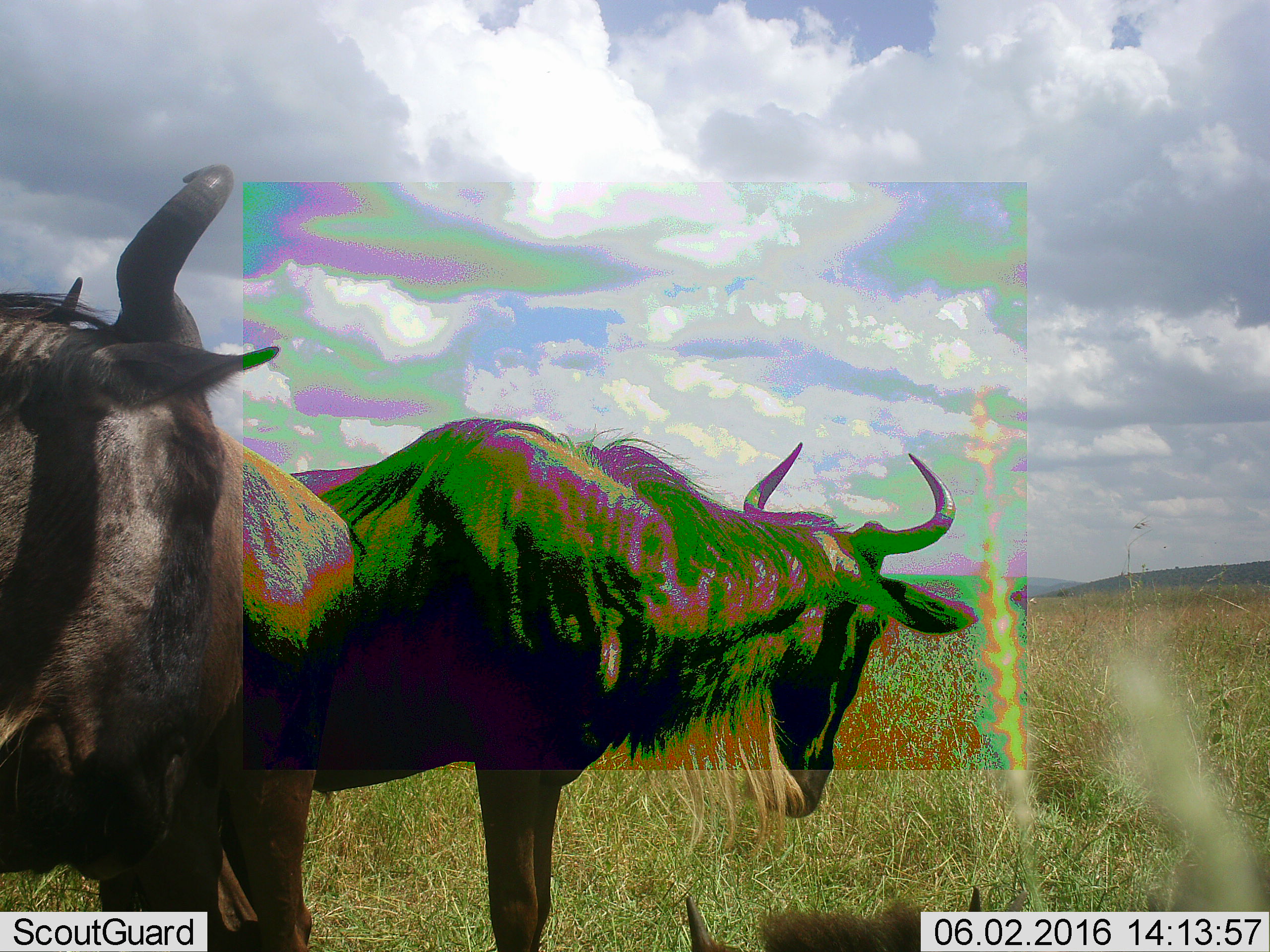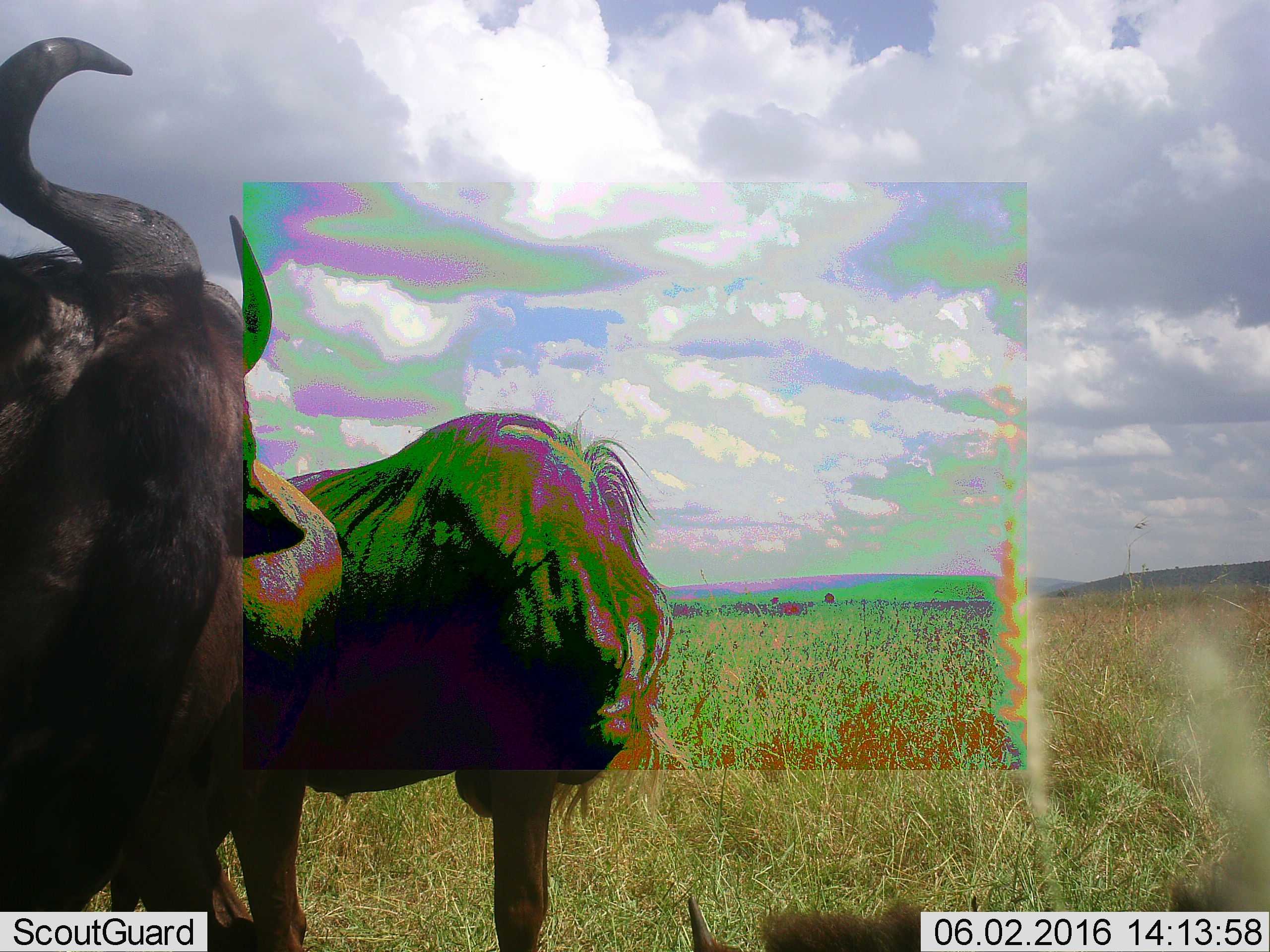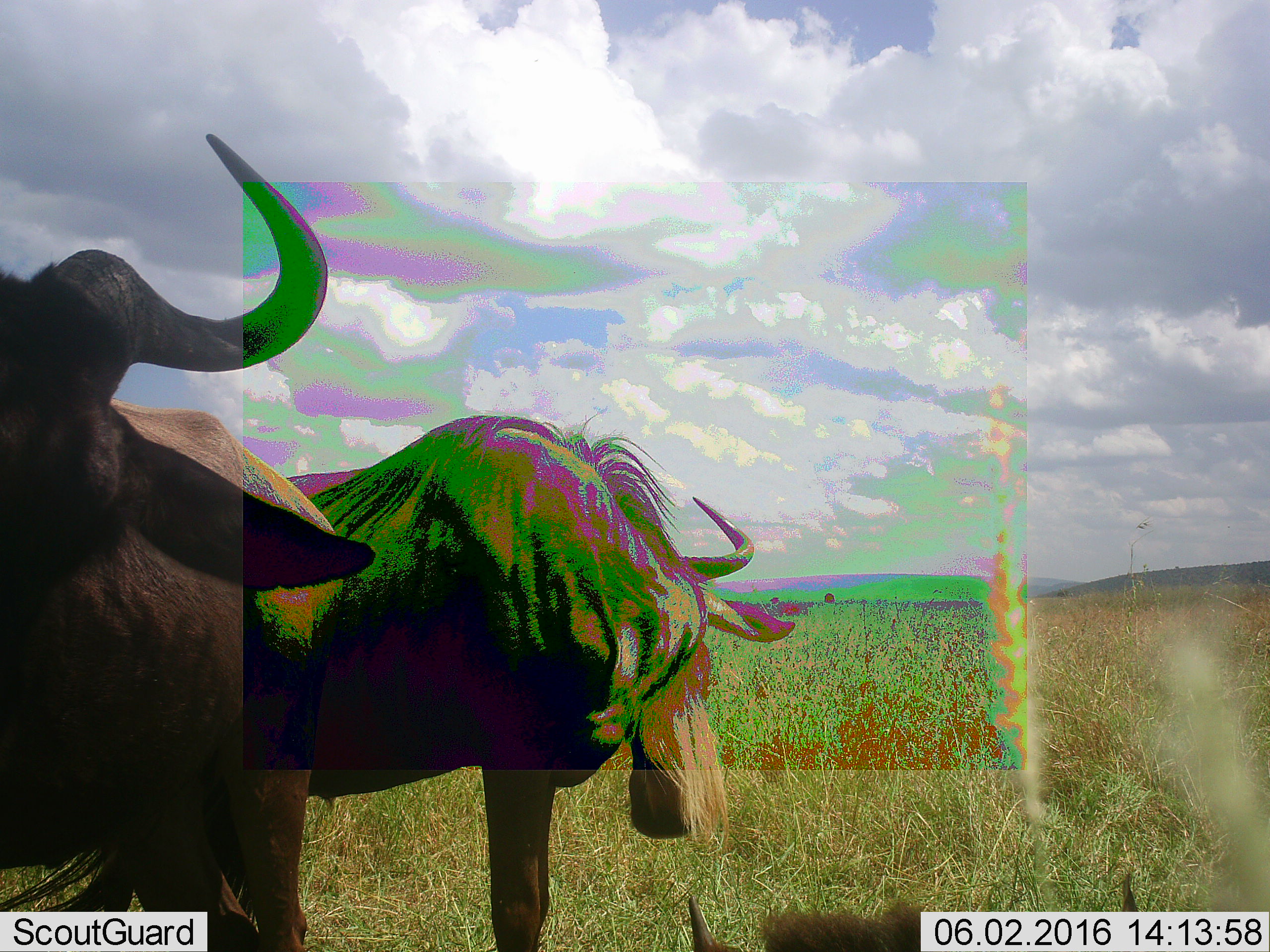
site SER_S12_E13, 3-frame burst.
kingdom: Animalia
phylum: Chordata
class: Mammalia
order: Artiodactyla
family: Bovidae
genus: Connochaetes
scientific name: Connochaetes taurinus taurinus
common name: blue wildebeest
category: wildebeestblue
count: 2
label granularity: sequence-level